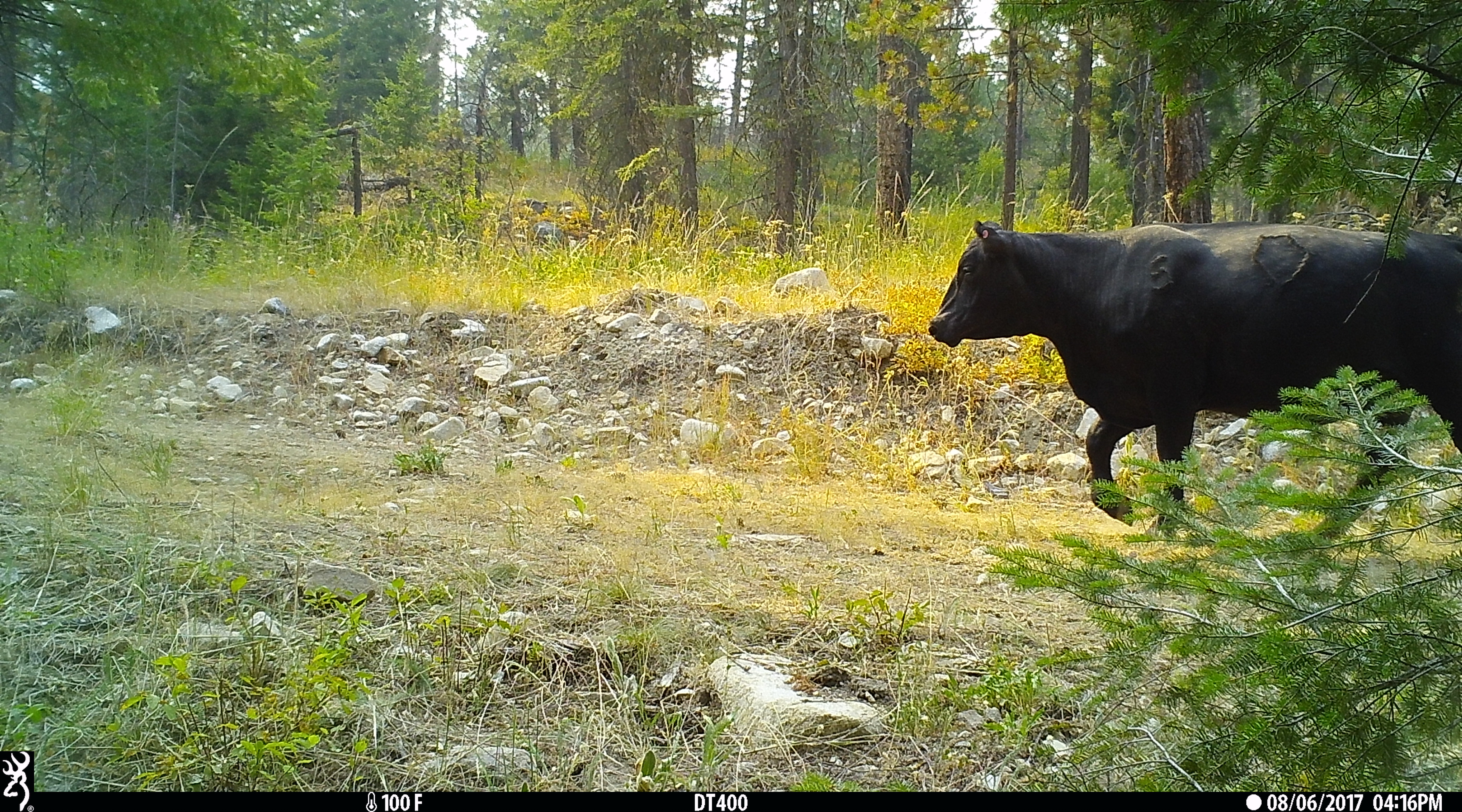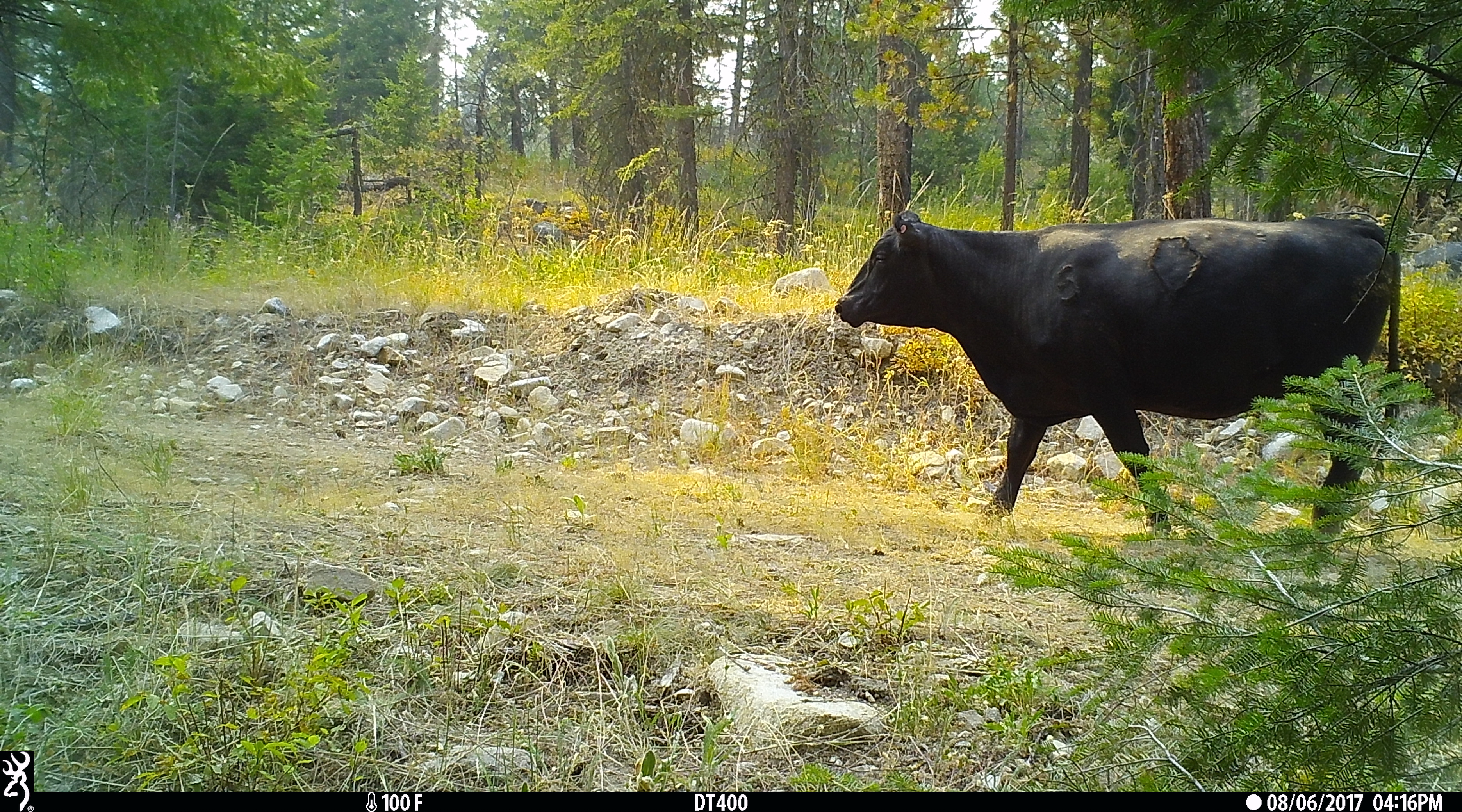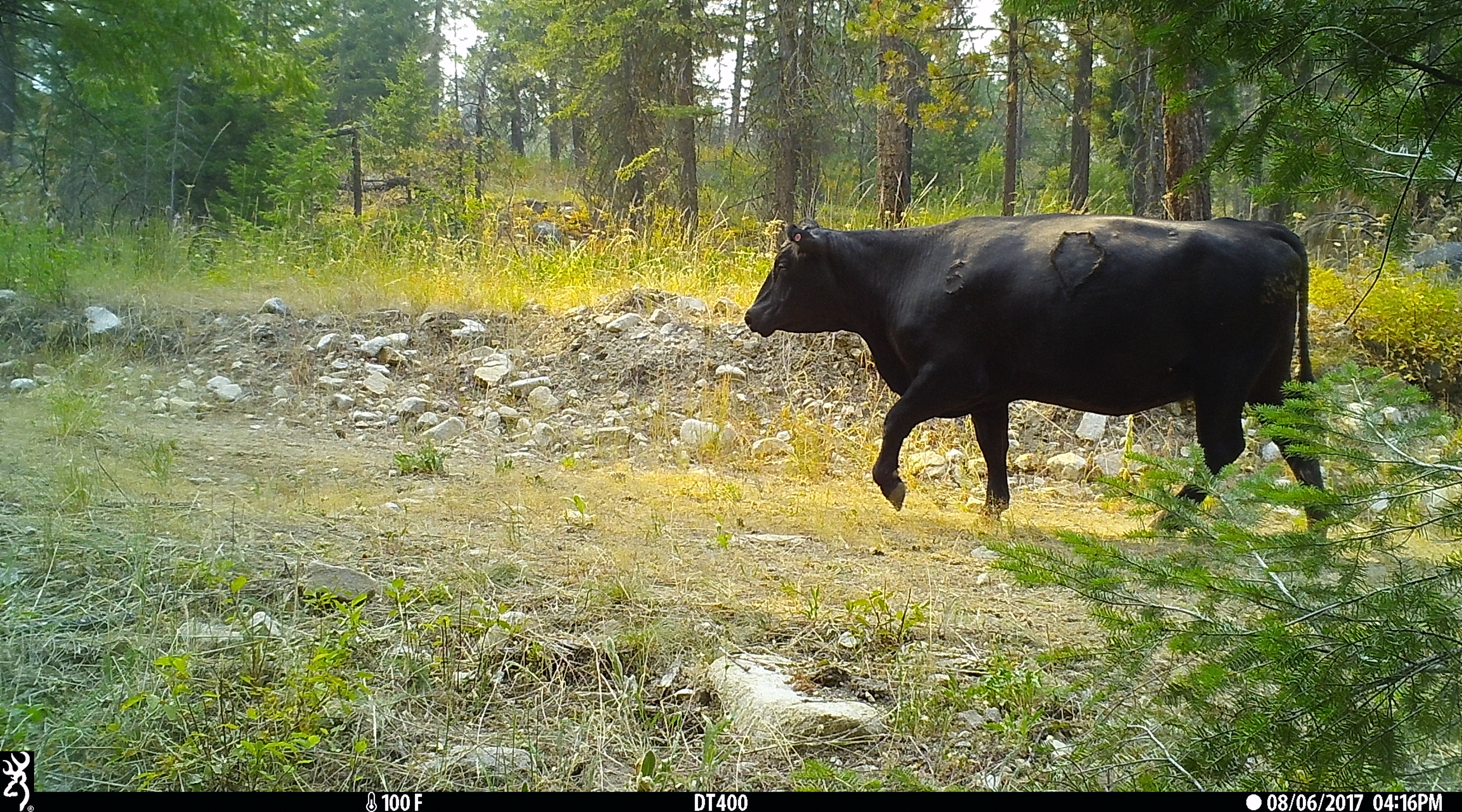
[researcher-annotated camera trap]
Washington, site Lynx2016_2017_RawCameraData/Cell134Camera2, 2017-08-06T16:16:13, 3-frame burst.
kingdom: Animalia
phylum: Chordata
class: Mammalia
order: Artiodactyla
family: Bovidae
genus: Bos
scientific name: Bos taurus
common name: domestic cattle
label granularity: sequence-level